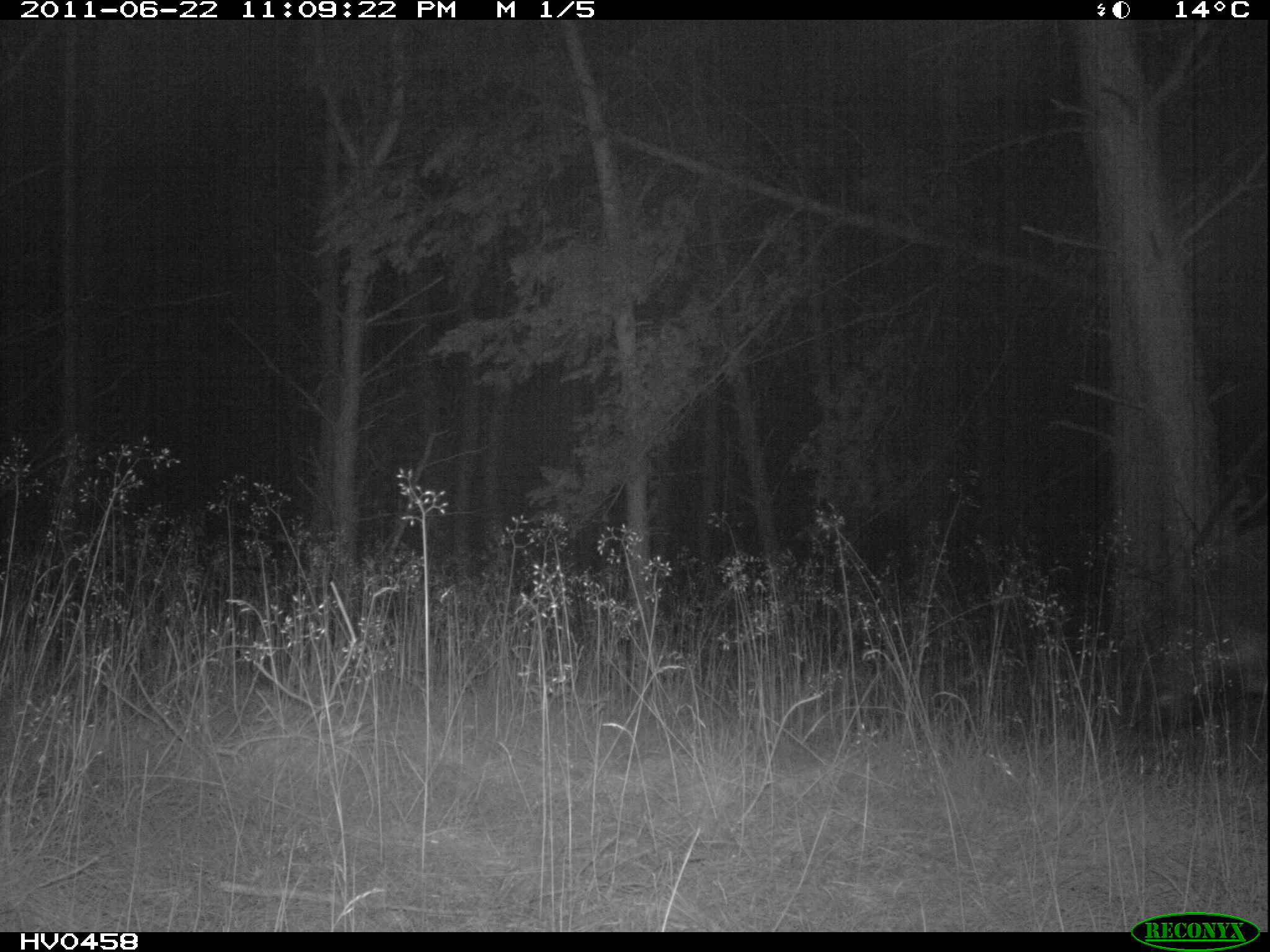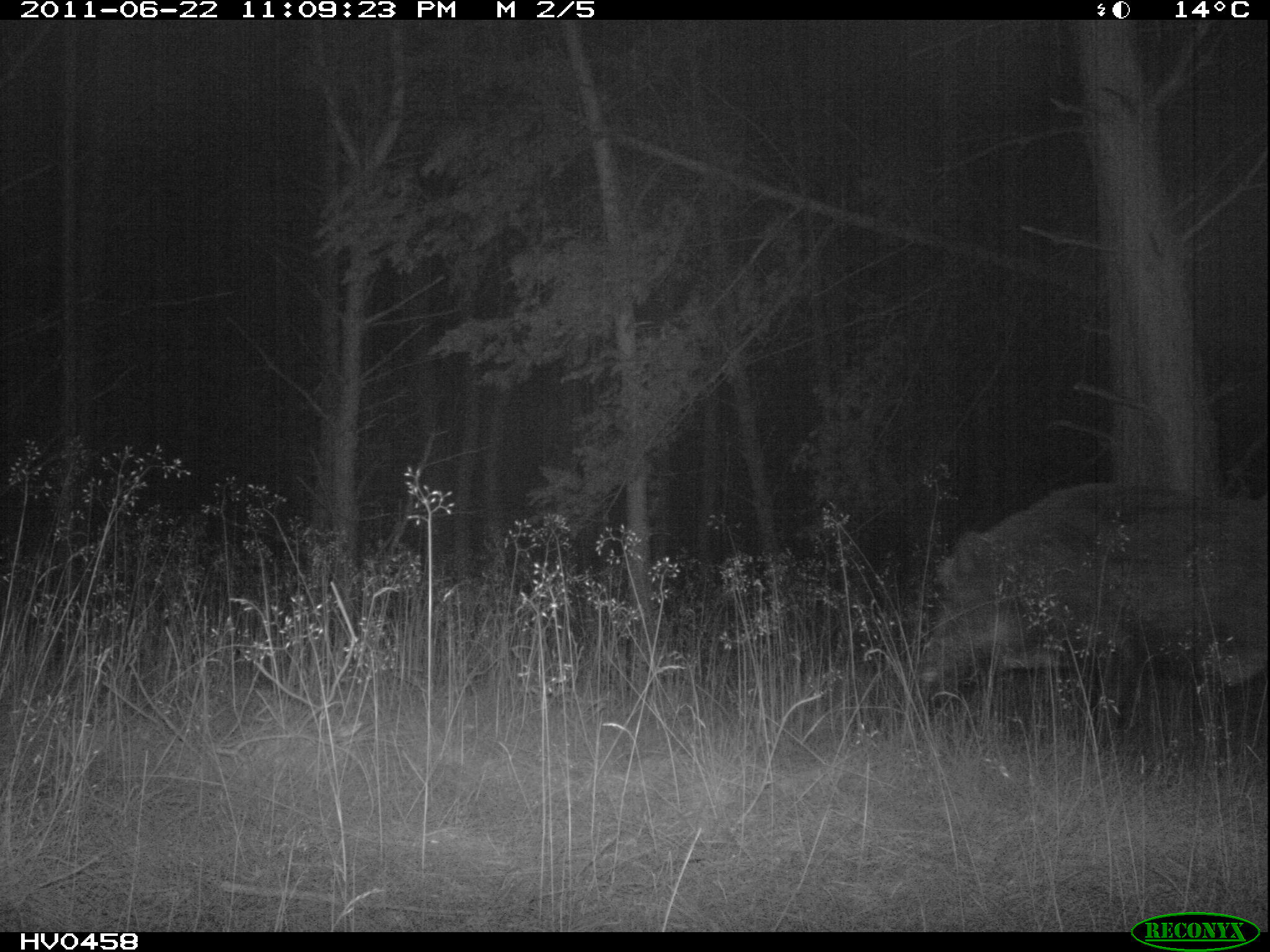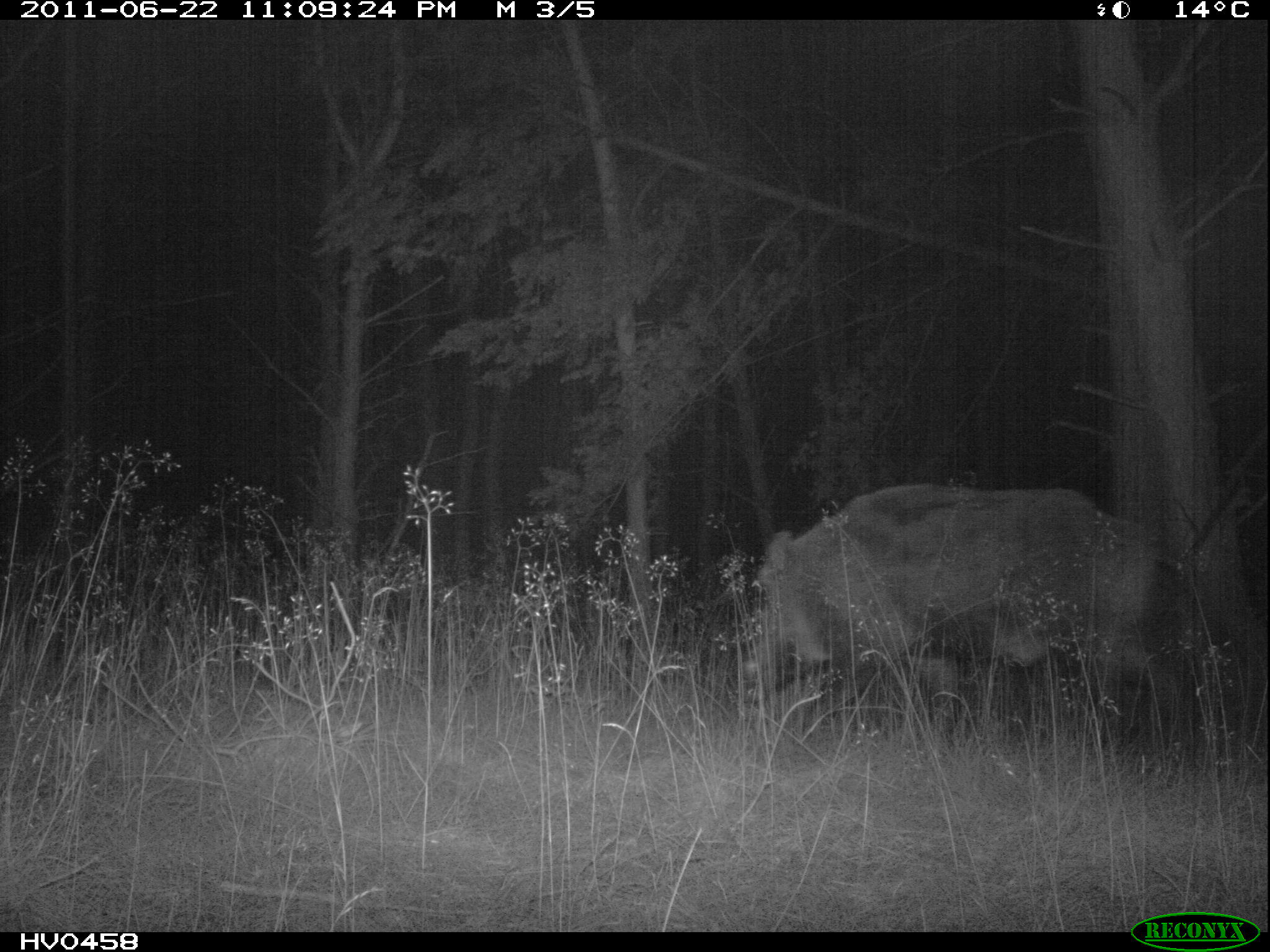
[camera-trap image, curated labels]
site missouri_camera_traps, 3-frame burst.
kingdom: Animalia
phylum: Chordata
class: Mammalia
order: Artiodactyla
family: Suidae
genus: Sus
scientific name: Sus scrofa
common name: wild boar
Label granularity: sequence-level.